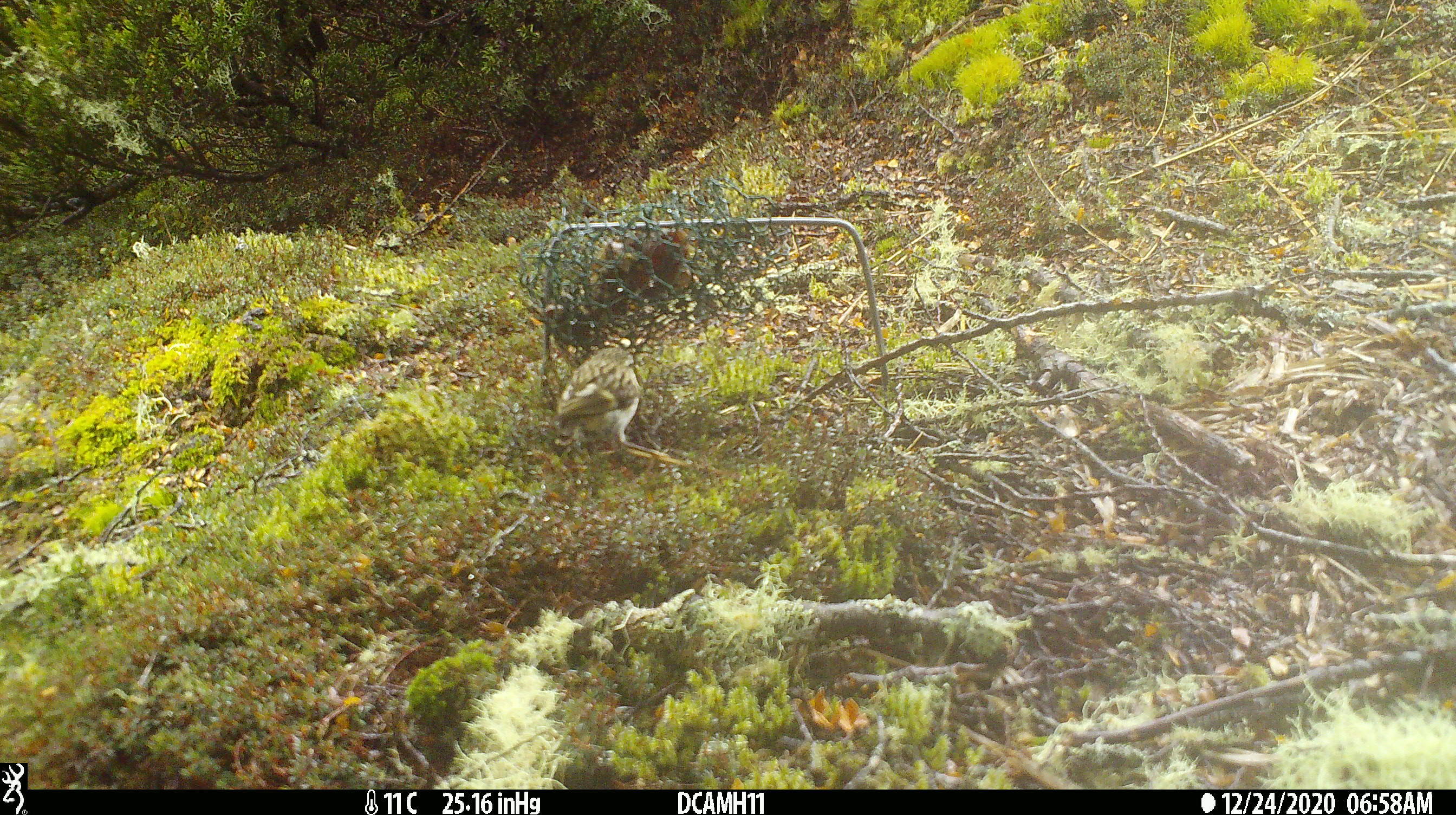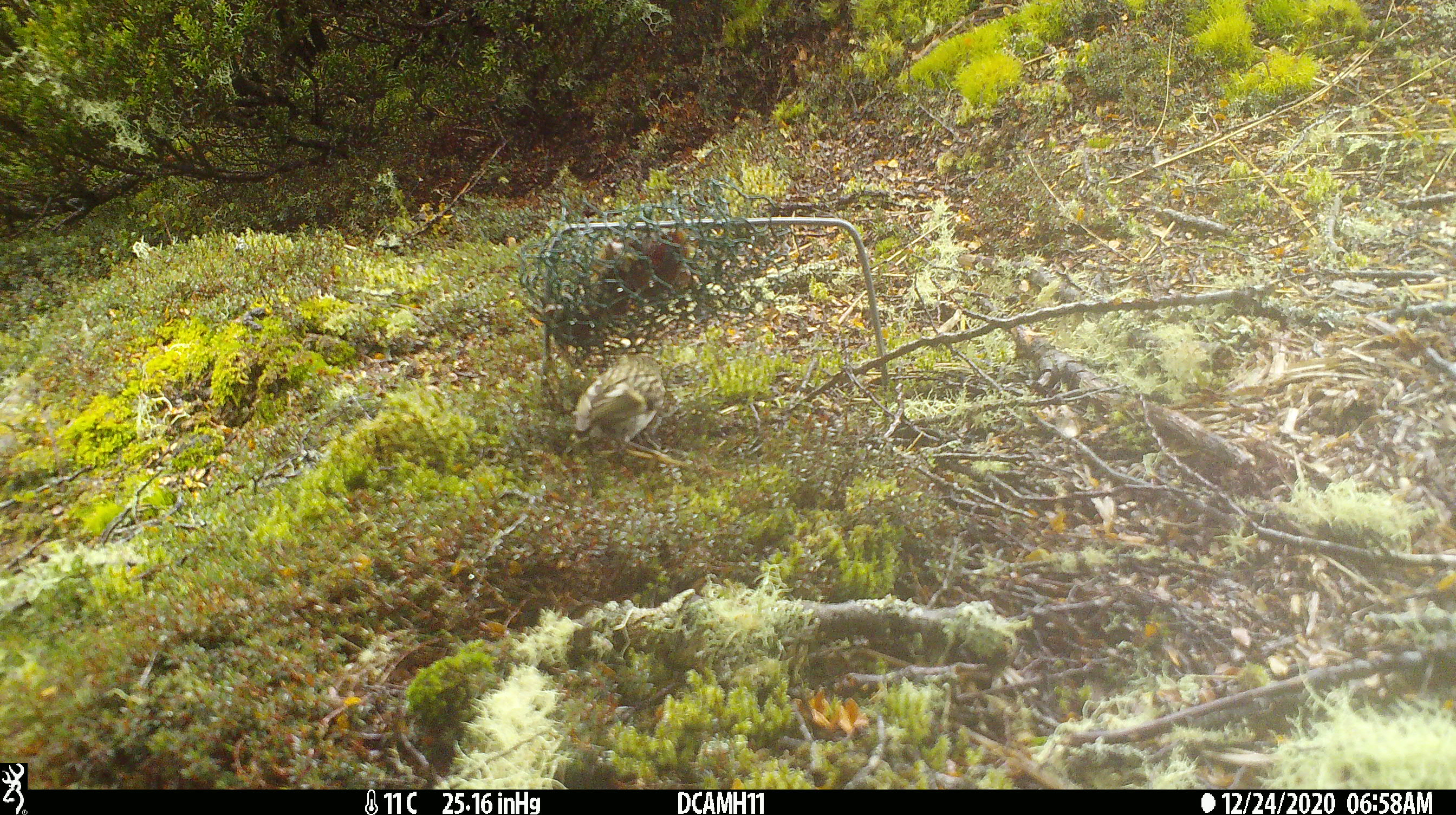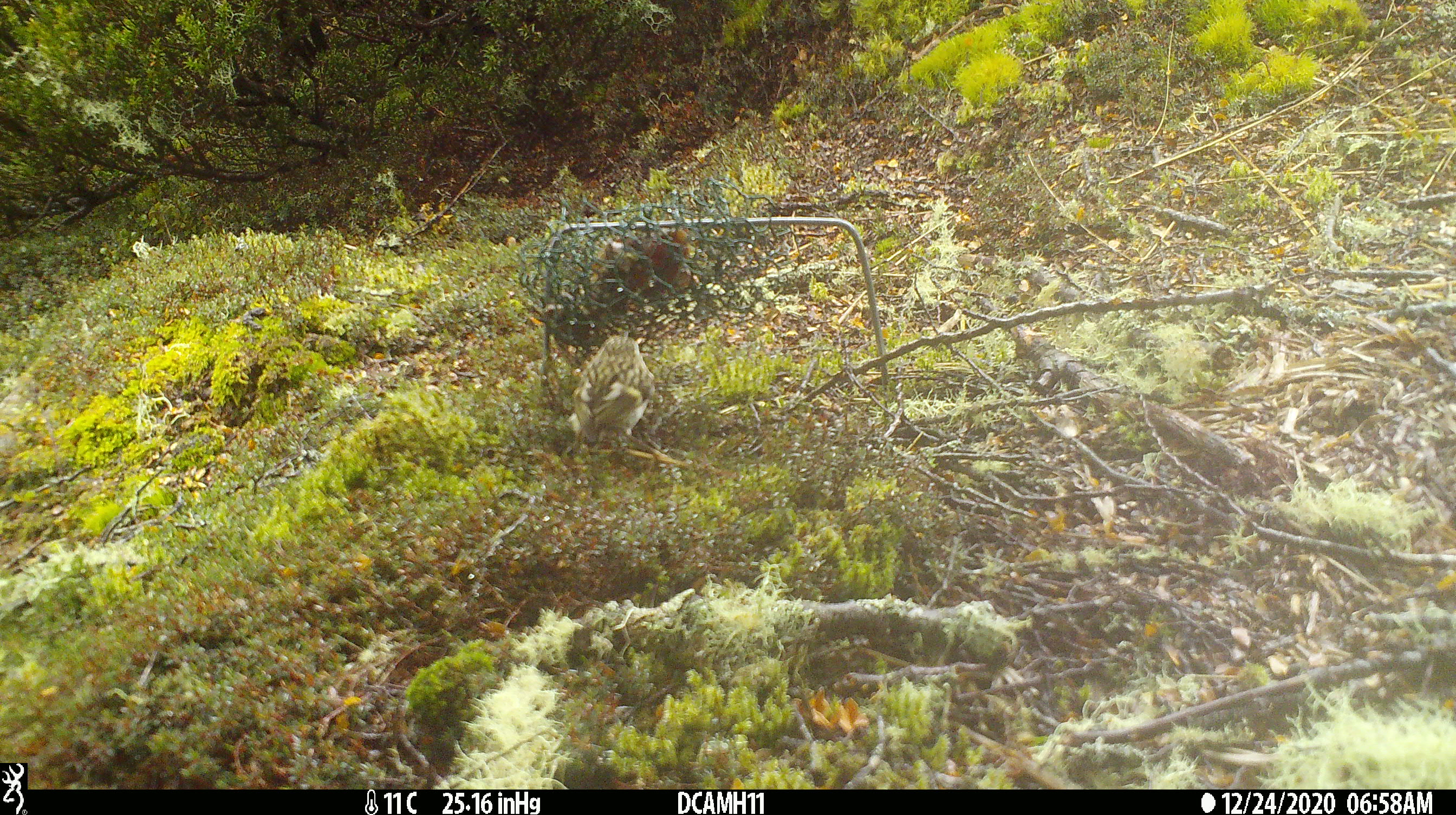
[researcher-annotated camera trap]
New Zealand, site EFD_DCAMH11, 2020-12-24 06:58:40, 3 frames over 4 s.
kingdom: Animalia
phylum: Chordata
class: Aves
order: Passeriformes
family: Acanthisittidae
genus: Acanthisitta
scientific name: Acanthisitta chloris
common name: rifleman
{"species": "rifleman (Acanthisitta chloris)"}